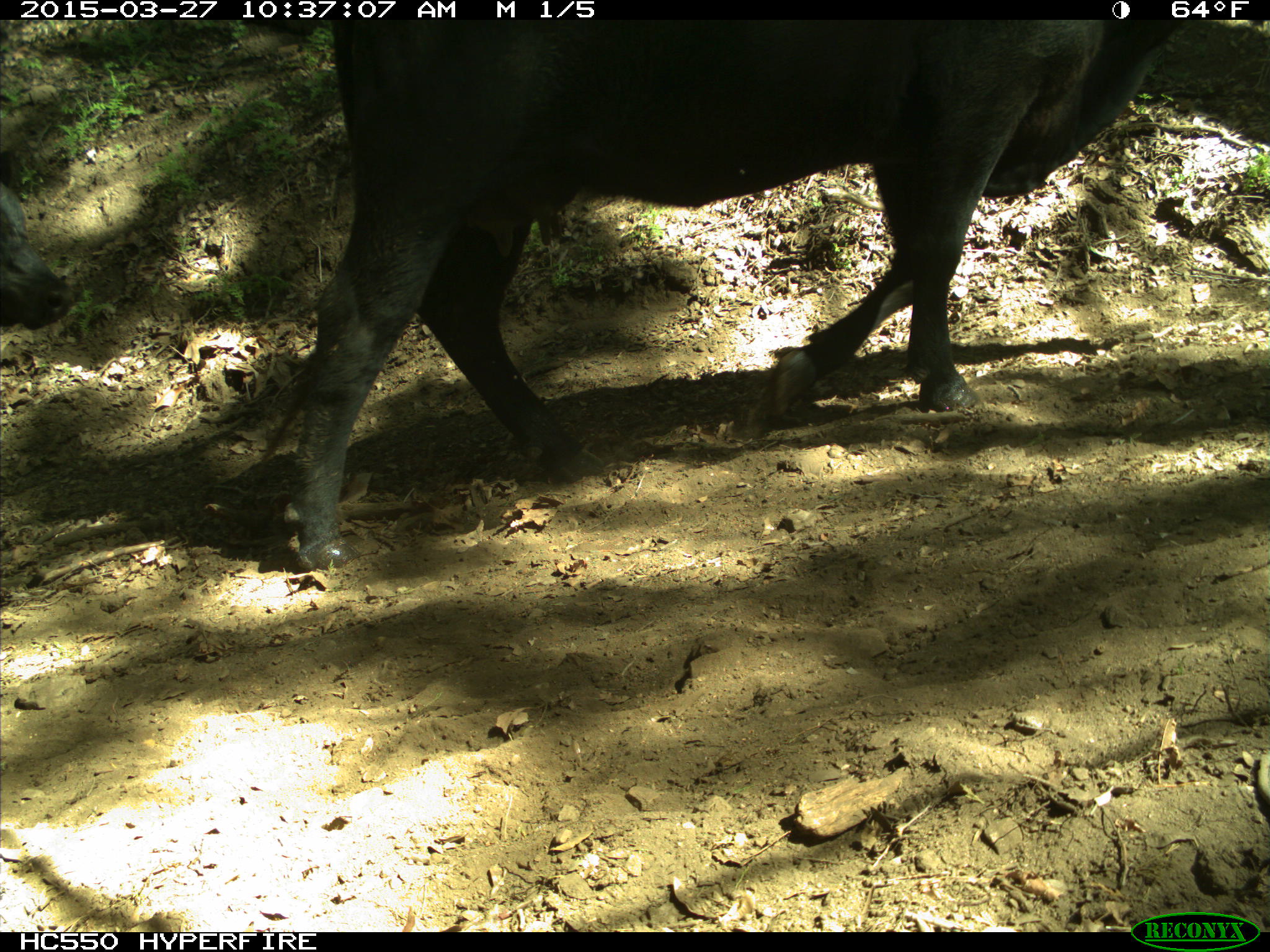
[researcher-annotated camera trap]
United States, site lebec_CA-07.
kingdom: Animalia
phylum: Chordata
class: Mammalia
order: Artiodactyla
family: Bovidae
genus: Bos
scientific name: Bos taurus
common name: domestic cow